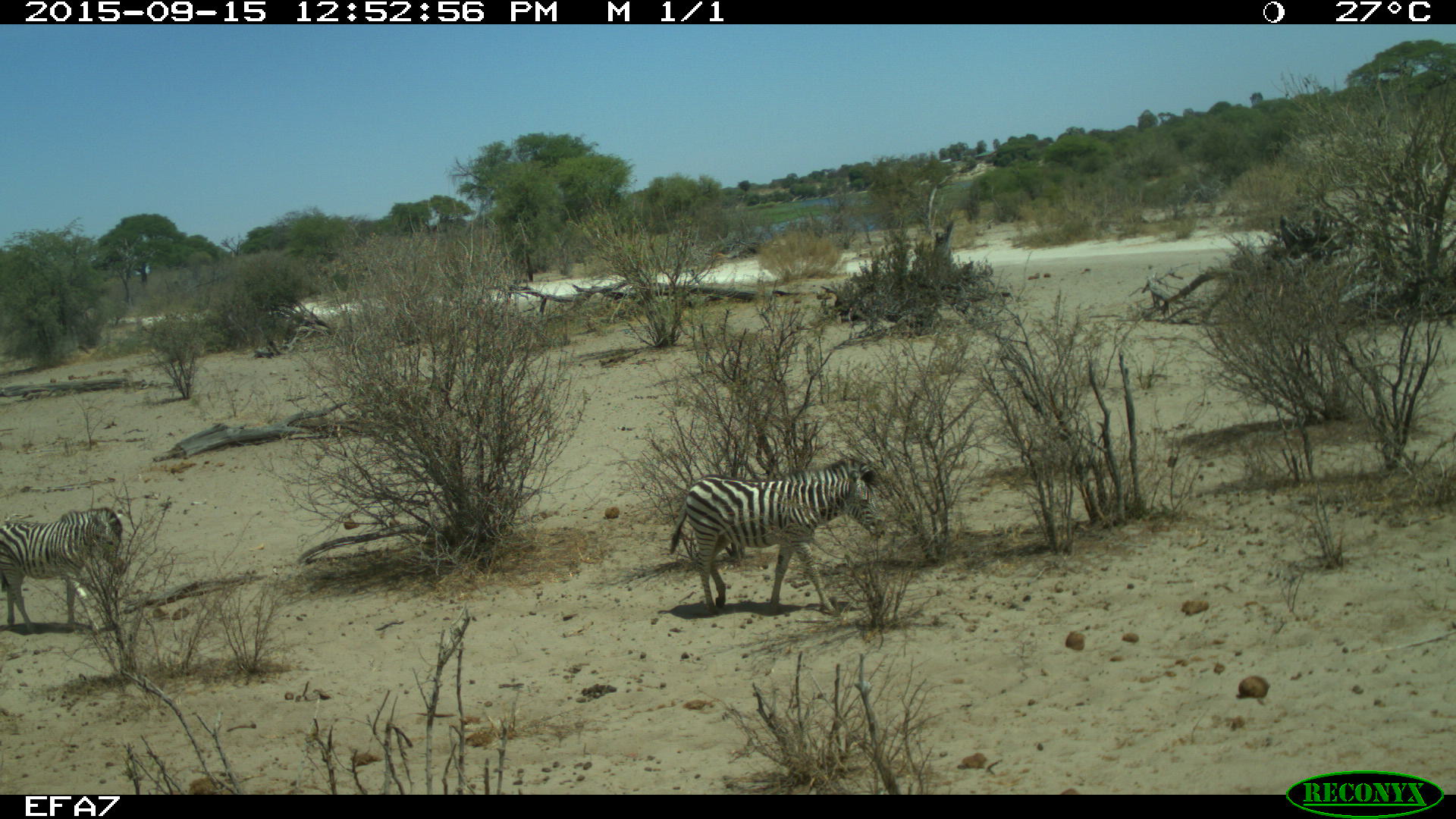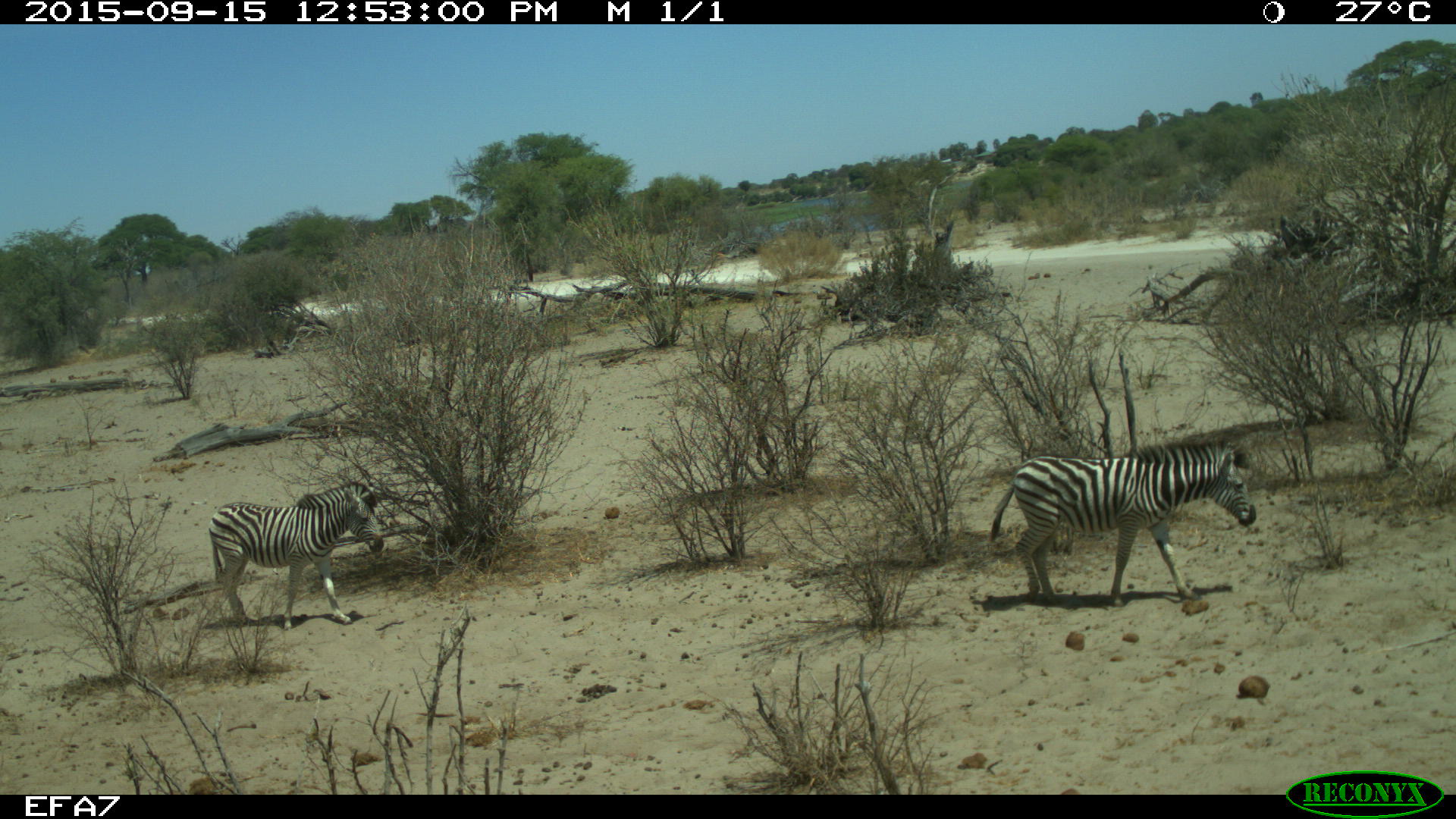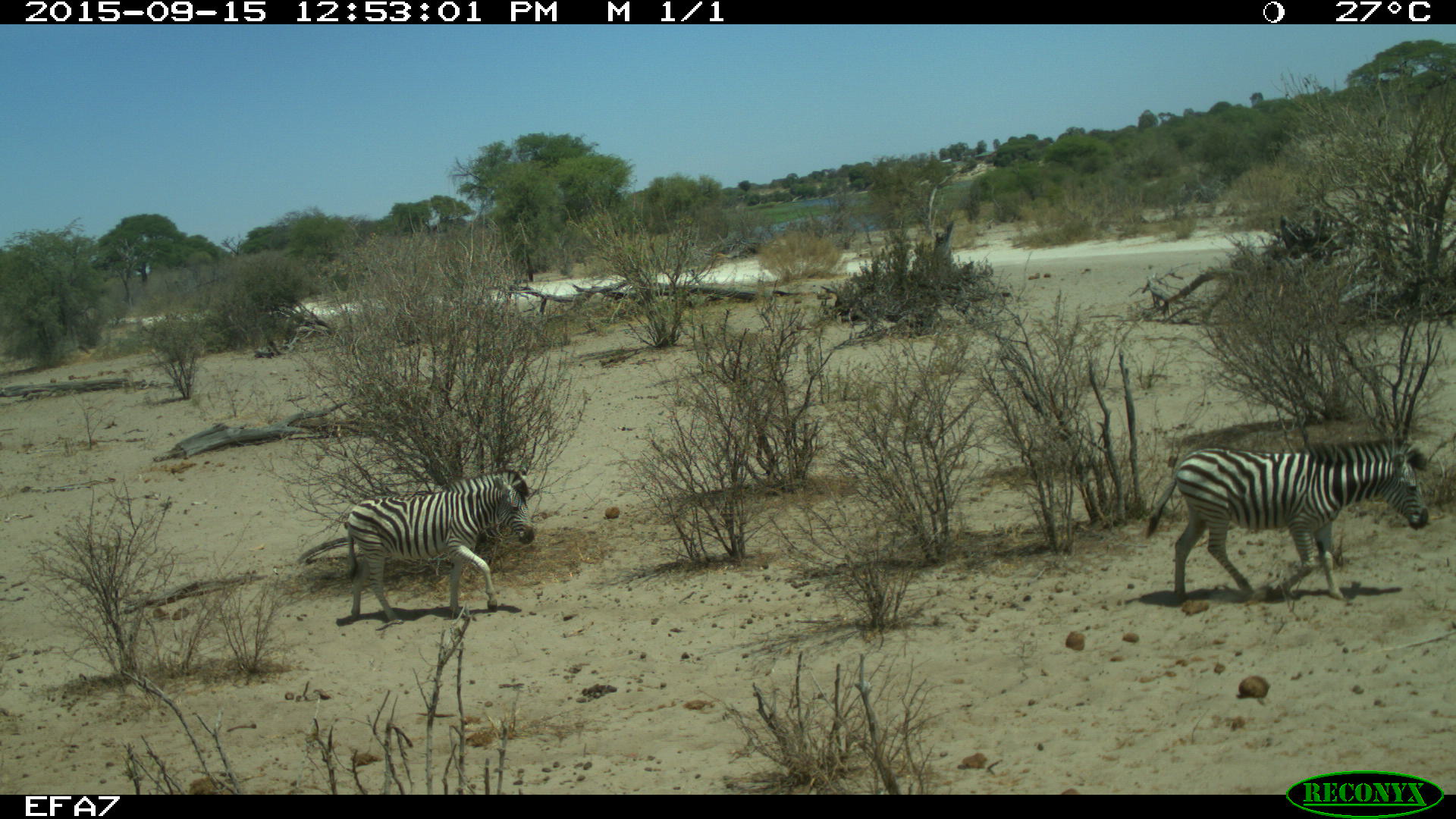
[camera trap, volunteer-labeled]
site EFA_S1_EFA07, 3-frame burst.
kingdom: Animalia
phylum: Chordata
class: Mammalia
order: Perissodactyla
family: Equidae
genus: Equus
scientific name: Equus quagga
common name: plains zebra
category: zebraplains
Zebraplains (plains zebra) (Equus quagga), count 2. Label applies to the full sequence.